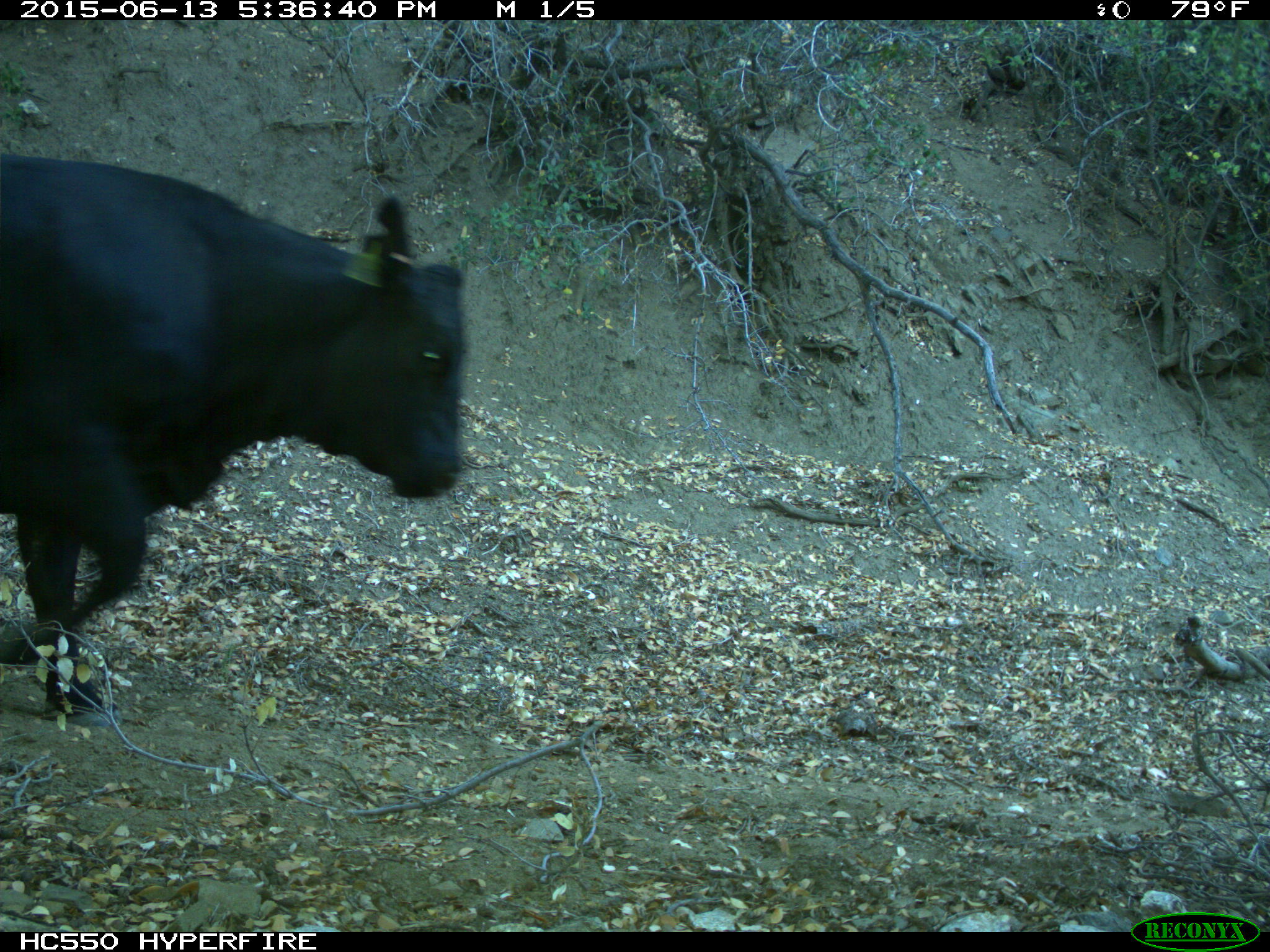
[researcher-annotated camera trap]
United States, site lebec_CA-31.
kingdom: Animalia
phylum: Chordata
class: Mammalia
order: Artiodactyla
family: Bovidae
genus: Bos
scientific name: Bos taurus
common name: domestic cow